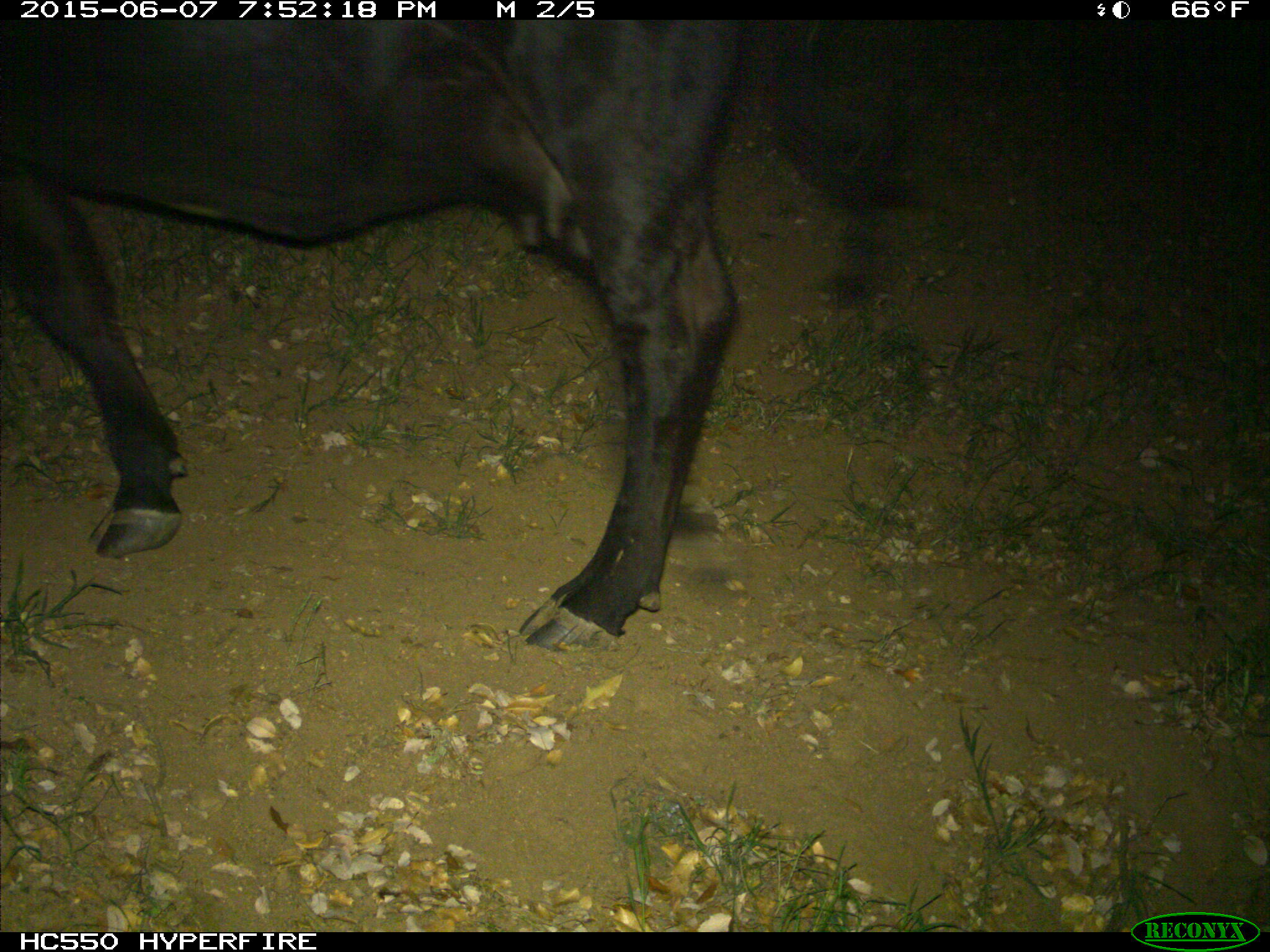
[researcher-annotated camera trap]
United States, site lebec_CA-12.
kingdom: Animalia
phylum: Chordata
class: Mammalia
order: Artiodactyla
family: Bovidae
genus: Bos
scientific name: Bos taurus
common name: domestic cow